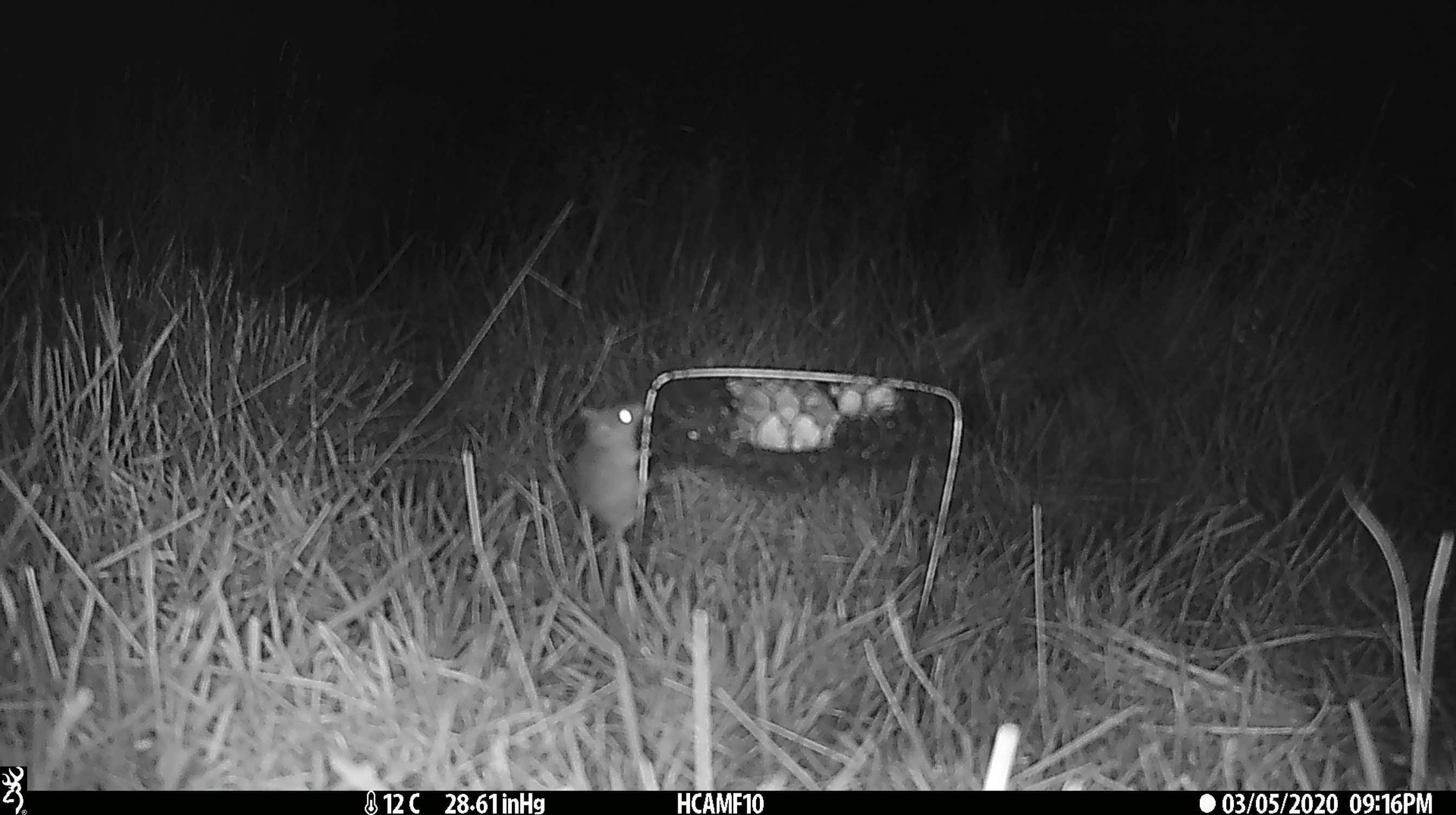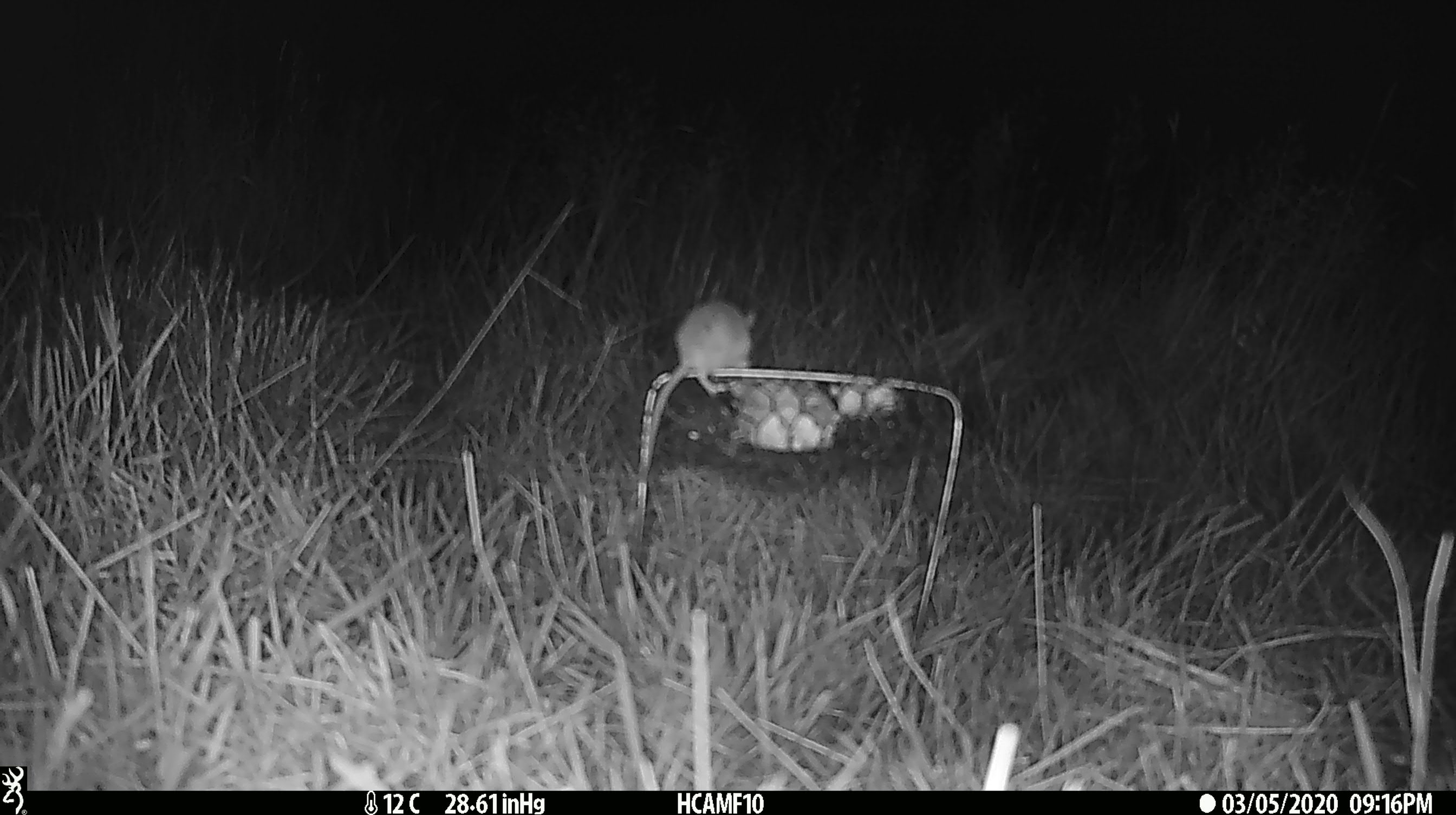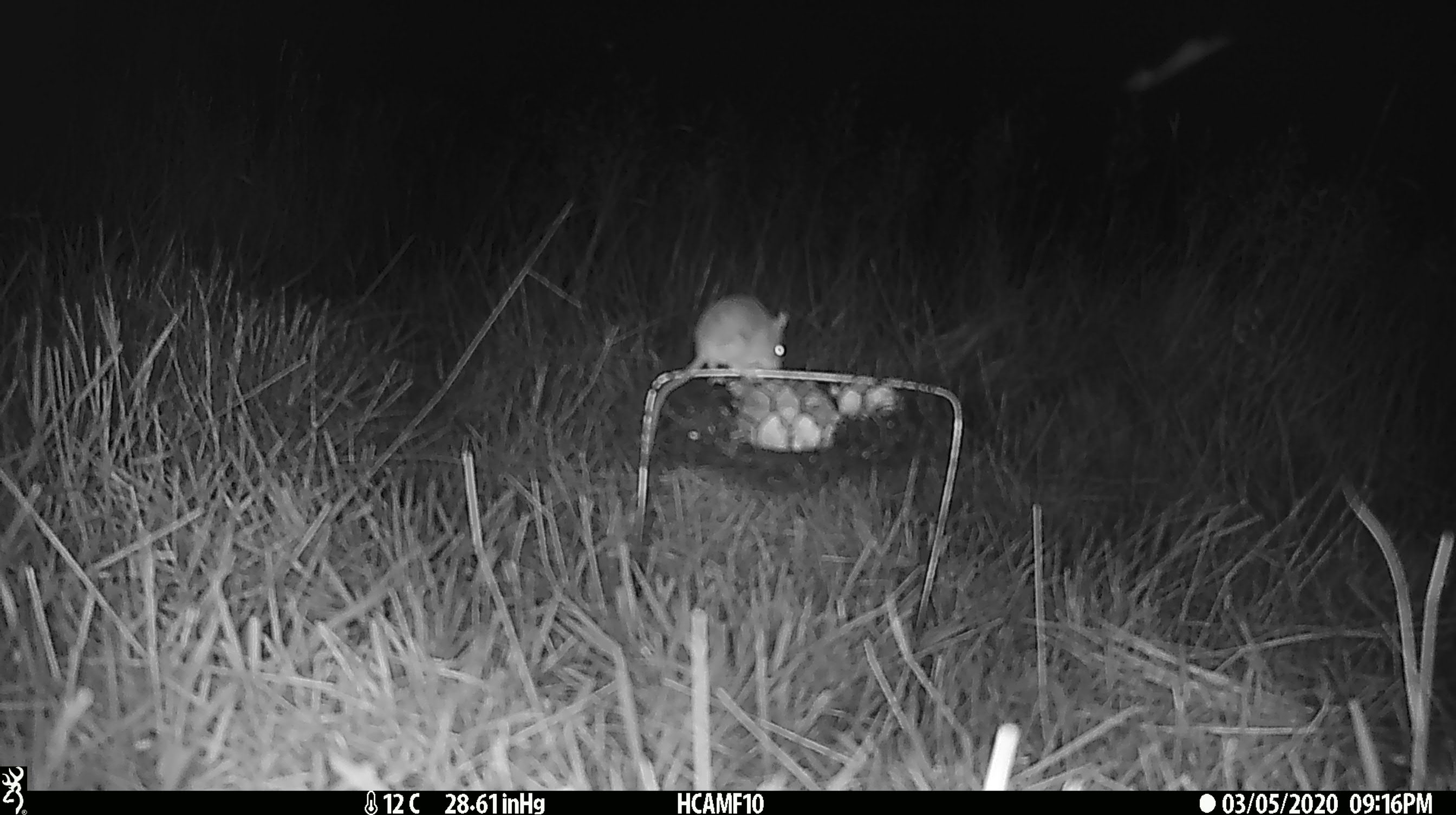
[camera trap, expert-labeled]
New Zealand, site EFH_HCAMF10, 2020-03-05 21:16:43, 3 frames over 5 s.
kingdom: Animalia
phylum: Chordata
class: Mammalia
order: Rodentia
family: Muridae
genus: Mus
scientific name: Mus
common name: mouse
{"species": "mouse (Mus)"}